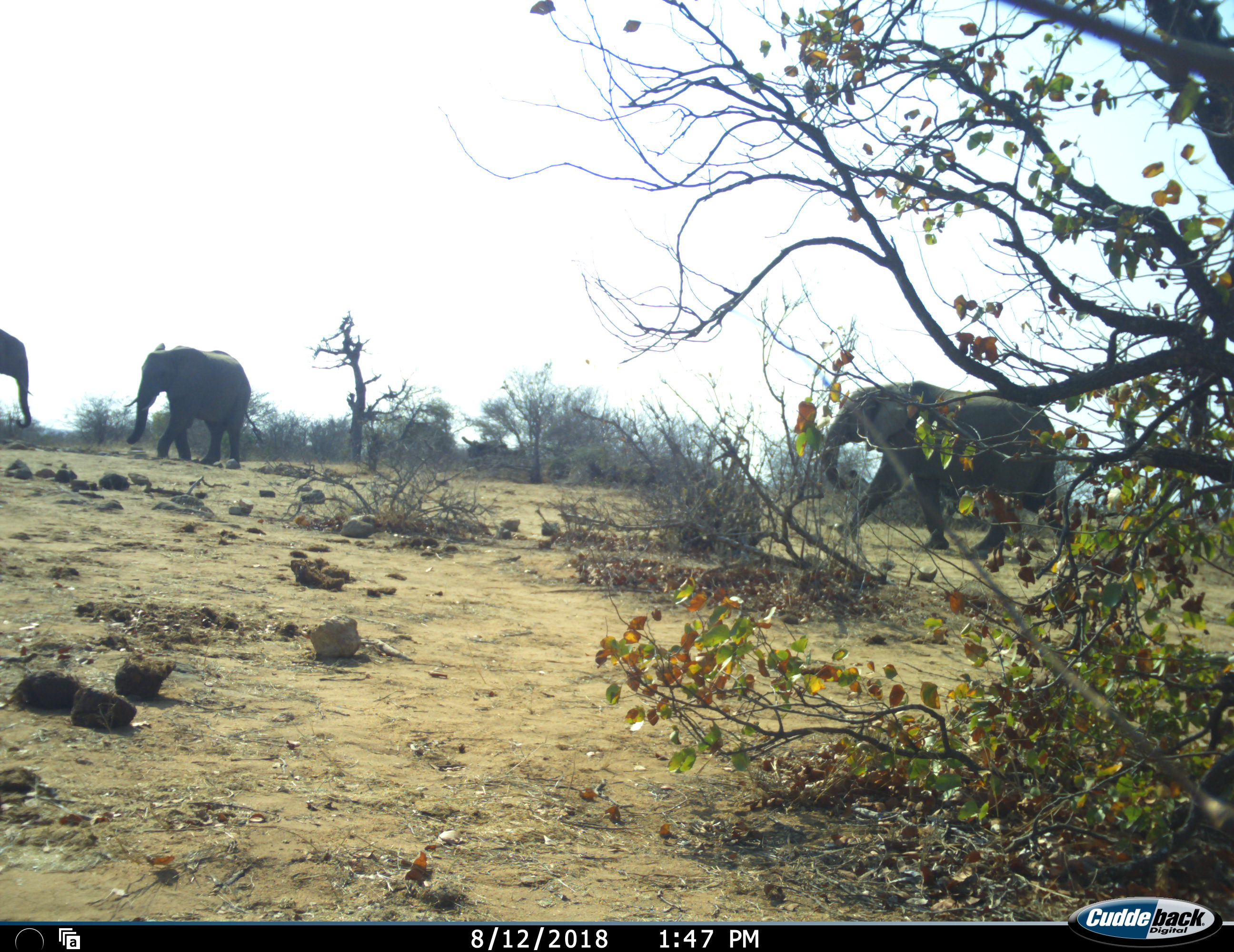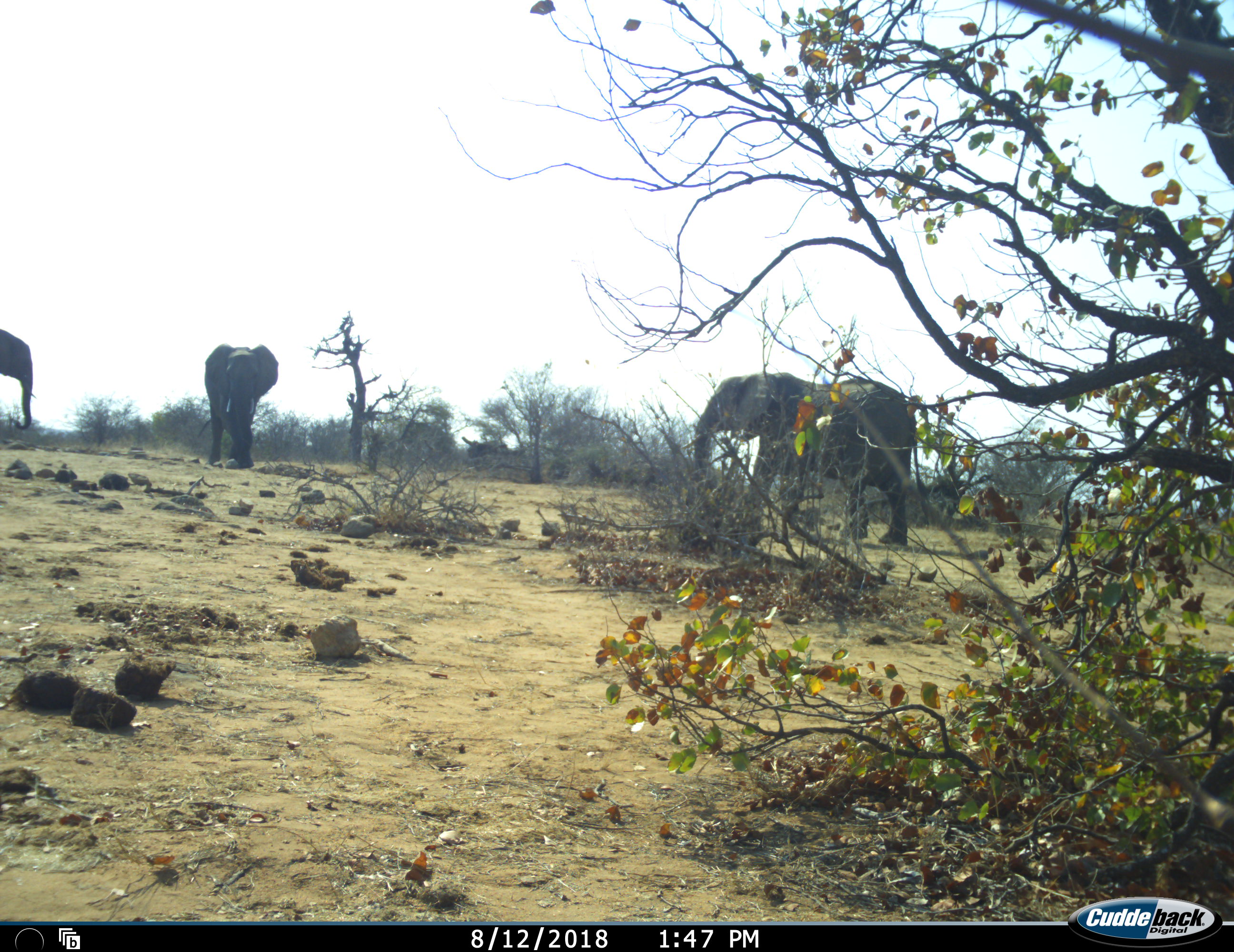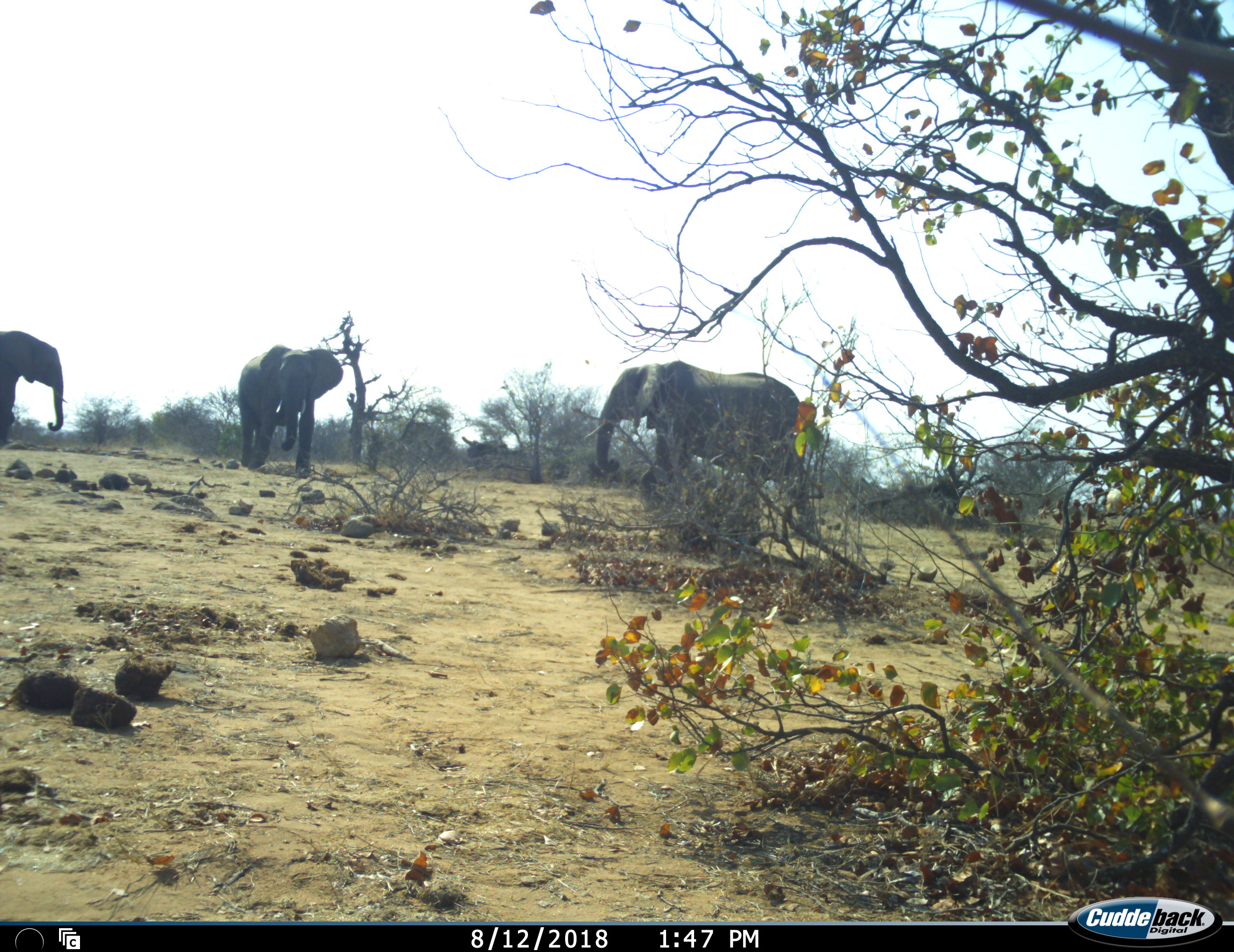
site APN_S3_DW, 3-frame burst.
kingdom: Animalia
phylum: Chordata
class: Mammalia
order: Proboscidea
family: Elephantidae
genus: Loxodonta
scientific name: Loxodonta africana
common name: african bush elephant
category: elephant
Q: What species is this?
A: Elephant (african bush elephant) (Loxodonta africana).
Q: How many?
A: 3.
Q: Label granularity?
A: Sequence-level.